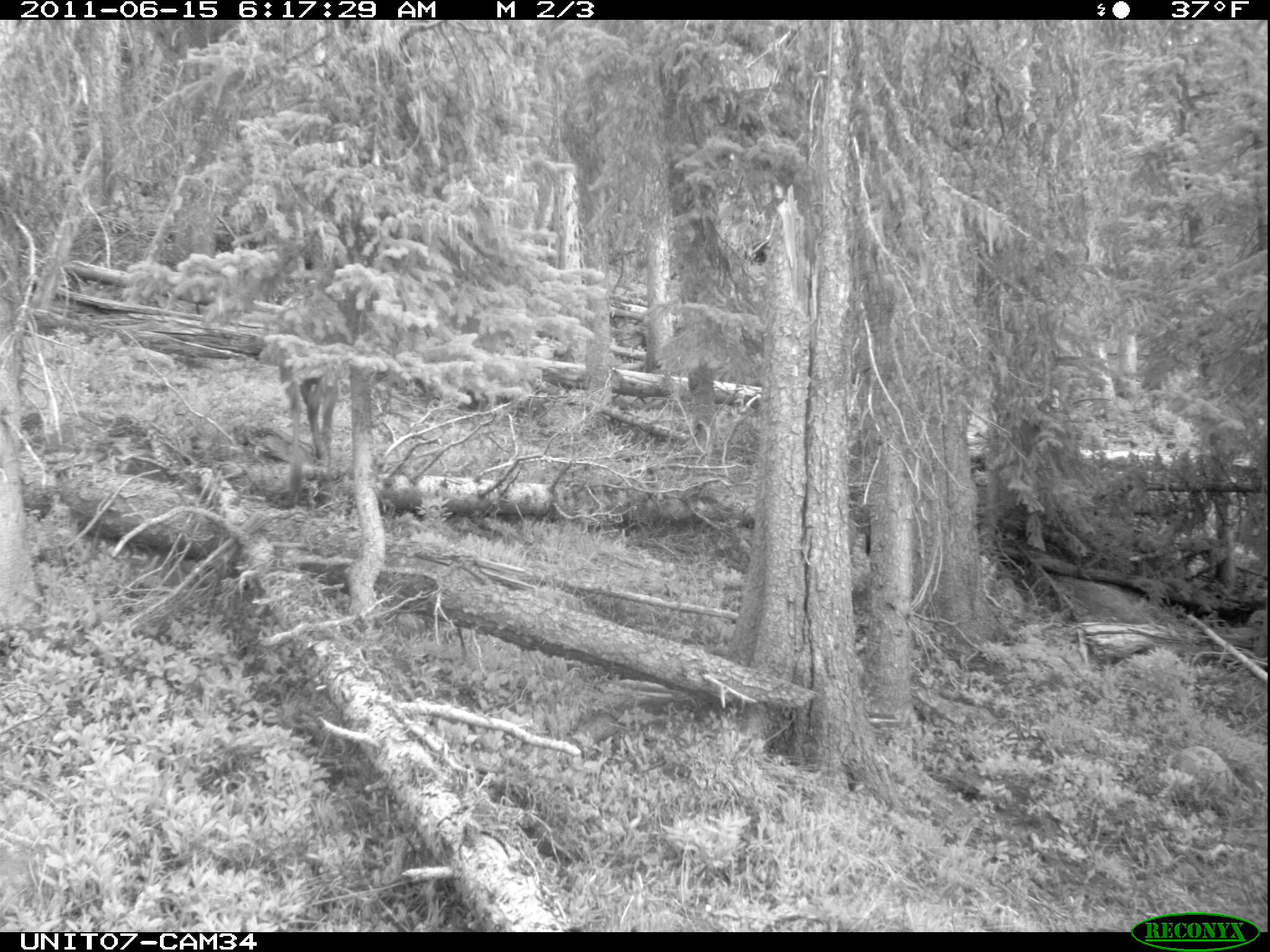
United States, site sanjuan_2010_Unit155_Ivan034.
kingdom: Animalia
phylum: Chordata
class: Mammalia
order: Artiodactyla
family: Cervidae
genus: Cervus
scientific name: Cervus elaphus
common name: red deer